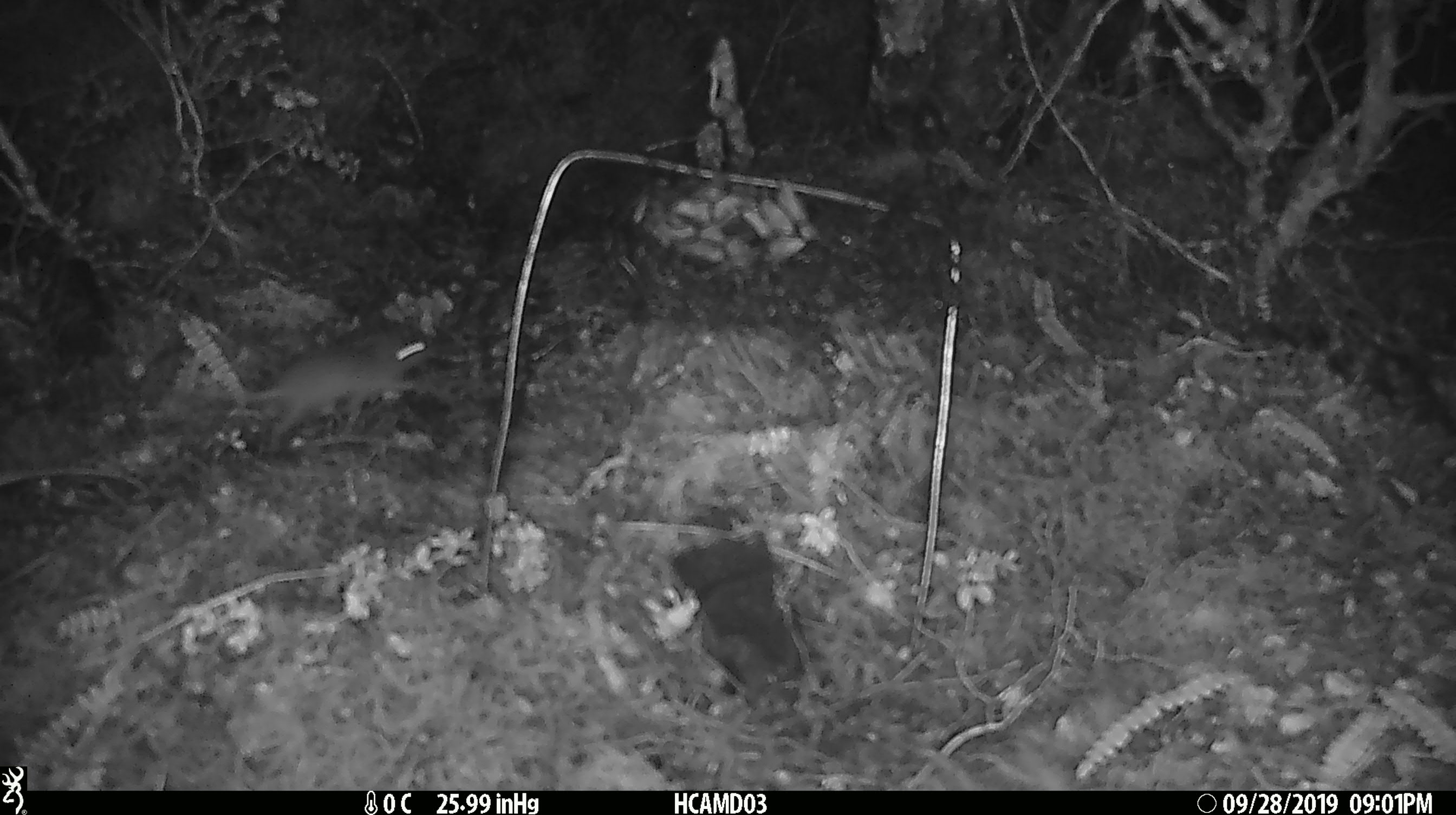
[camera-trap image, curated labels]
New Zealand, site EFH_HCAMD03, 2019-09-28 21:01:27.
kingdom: Animalia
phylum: Chordata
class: Mammalia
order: Rodentia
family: Muridae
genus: Mus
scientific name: Mus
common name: mouse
Mouse (Mus).